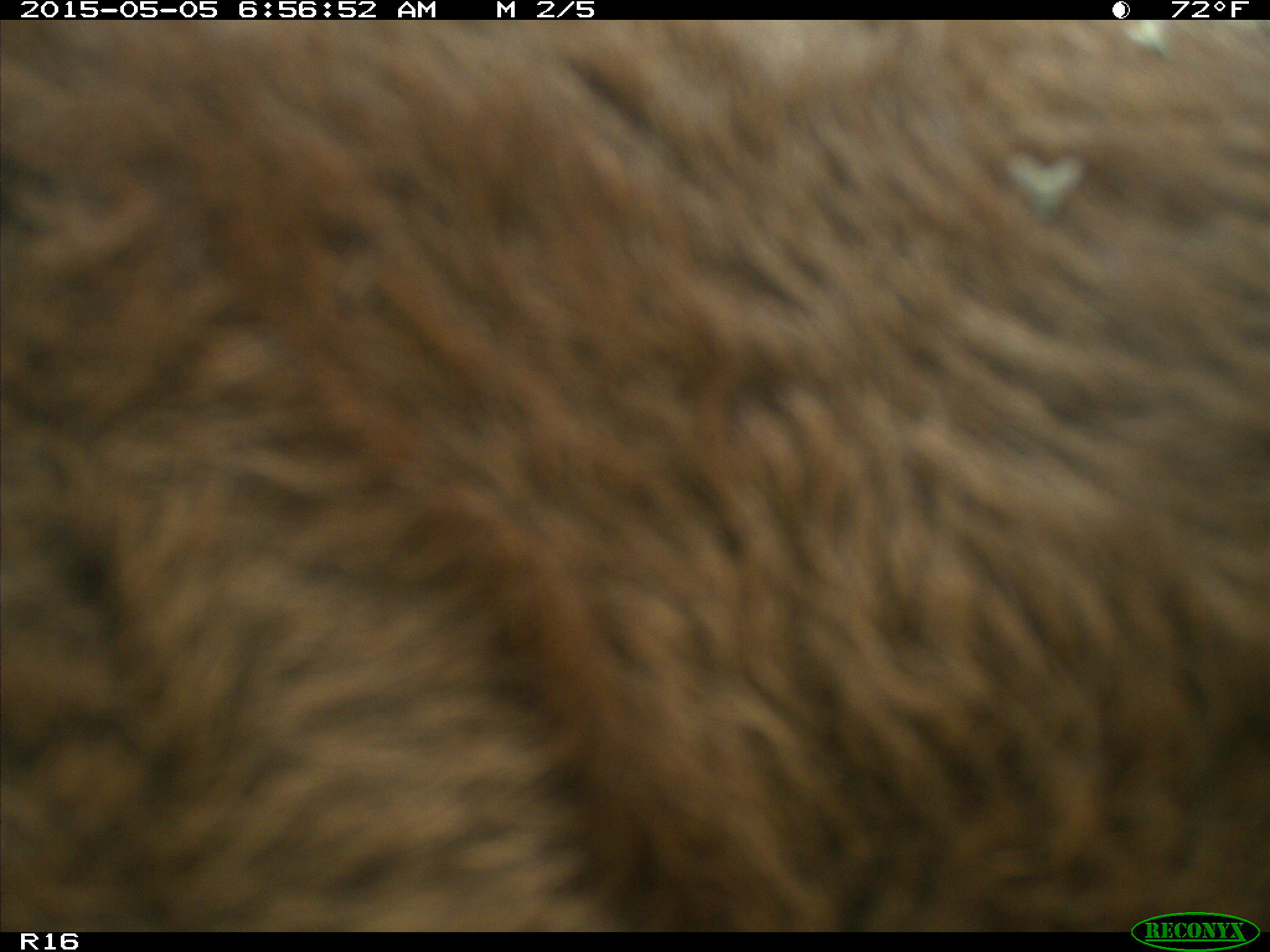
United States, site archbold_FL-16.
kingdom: Animalia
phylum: Chordata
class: Mammalia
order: Artiodactyla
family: Bovidae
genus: Bos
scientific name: Bos taurus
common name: domestic cow